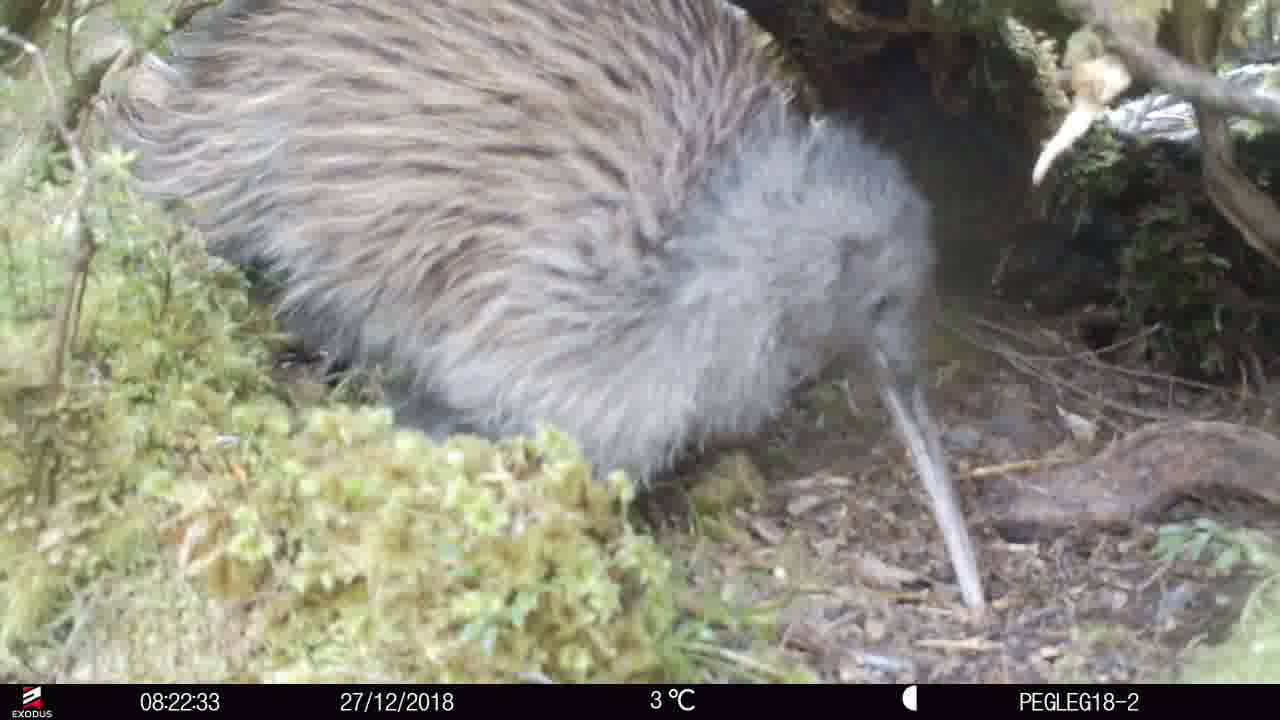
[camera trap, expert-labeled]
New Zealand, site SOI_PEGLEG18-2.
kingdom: Animalia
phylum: Chordata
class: Aves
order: Apterygiformes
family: Apterygidae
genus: Apteryx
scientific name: Apteryx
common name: kiwi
Kiwi (Apteryx).